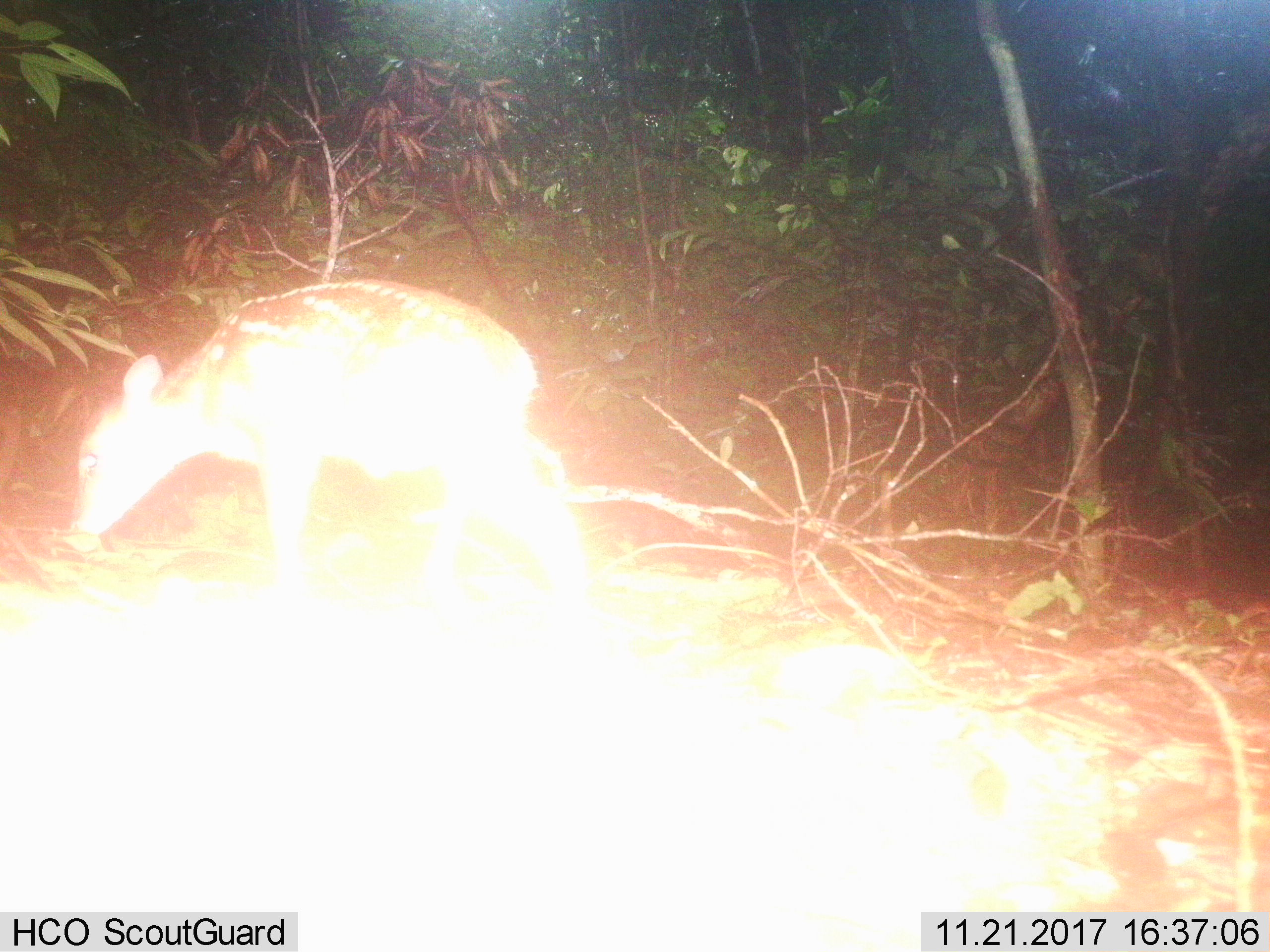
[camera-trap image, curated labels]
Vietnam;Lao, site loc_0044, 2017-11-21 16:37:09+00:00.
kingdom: Animalia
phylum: Chordata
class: Mammalia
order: Artiodactyla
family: Cervidae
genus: Muntiacus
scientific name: Muntiacus vuquangensis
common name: large-antlered muntjac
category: large antlered muntjac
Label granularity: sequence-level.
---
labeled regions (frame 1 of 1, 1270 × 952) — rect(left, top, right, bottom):
large antlered muntjac: rect(70, 278, 589, 610)